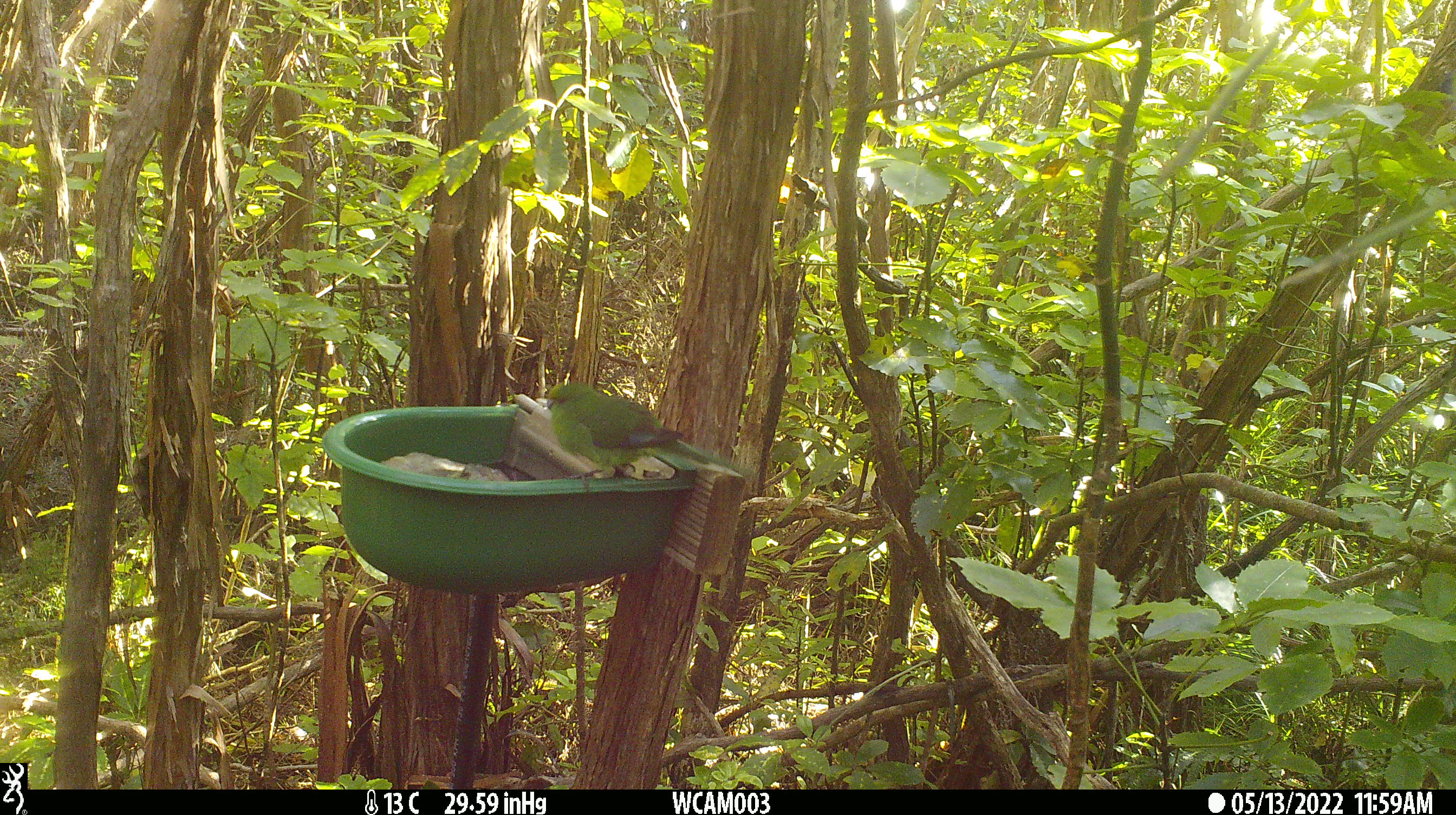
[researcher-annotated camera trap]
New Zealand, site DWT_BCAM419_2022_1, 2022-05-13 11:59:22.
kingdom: Animalia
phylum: Chordata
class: Aves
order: Psittaciformes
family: Psittaculidae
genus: Cyanoramphus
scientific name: Cyanoramphus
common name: parakeet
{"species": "parakeet (Cyanoramphus)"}